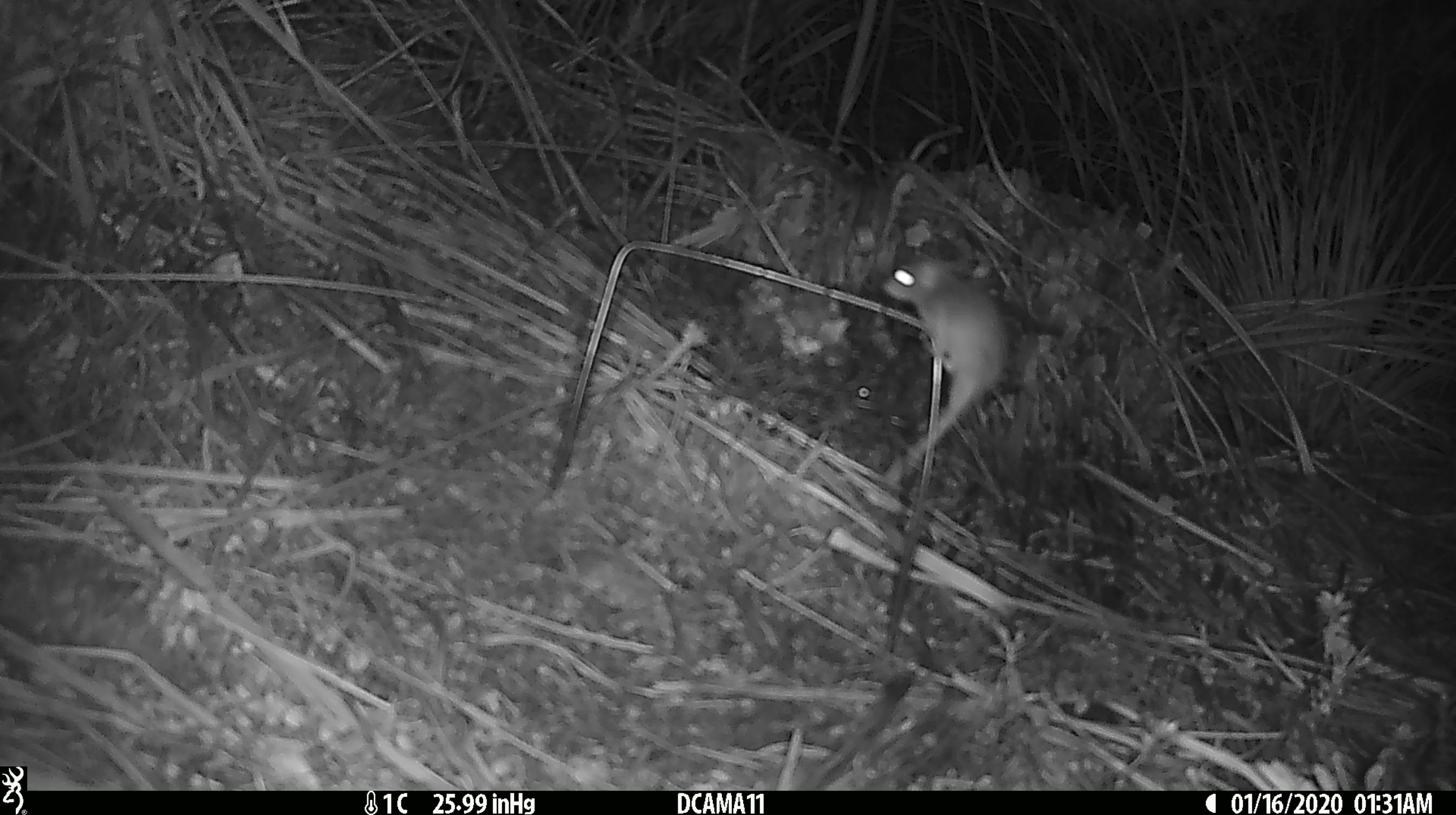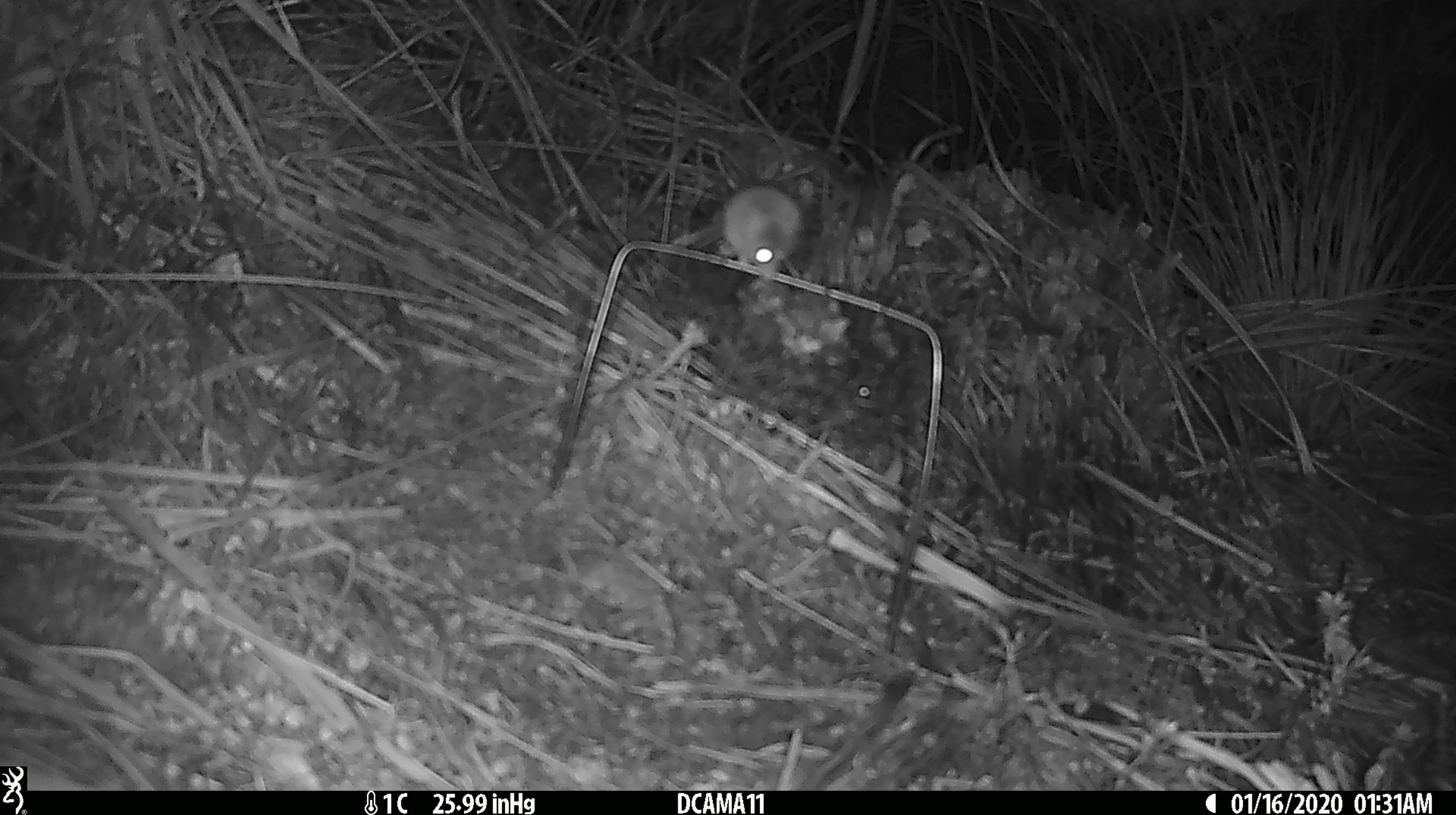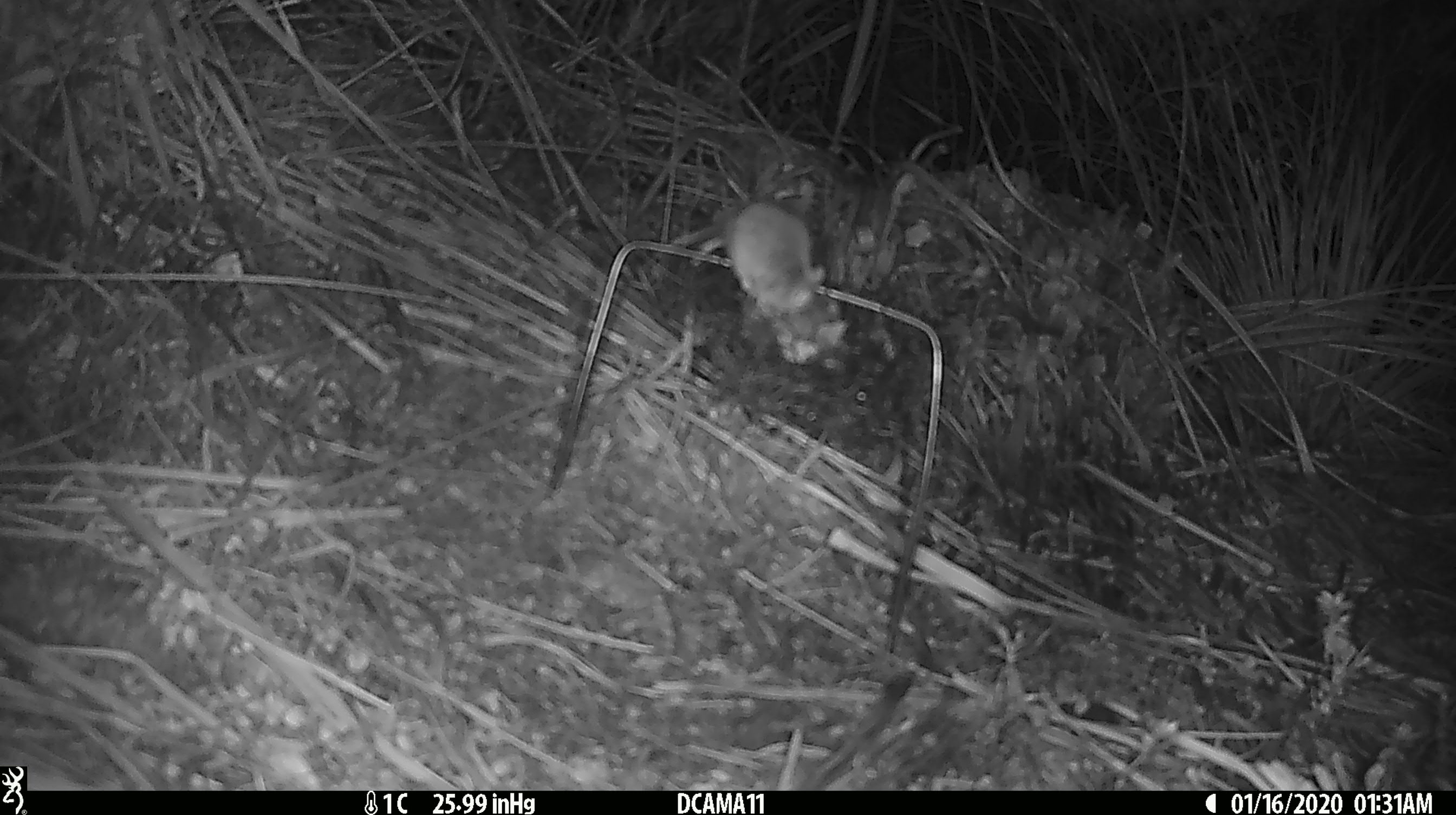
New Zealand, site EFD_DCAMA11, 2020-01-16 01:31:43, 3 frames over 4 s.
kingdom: Animalia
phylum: Chordata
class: Mammalia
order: Rodentia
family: Muridae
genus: Mus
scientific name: Mus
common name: mouse